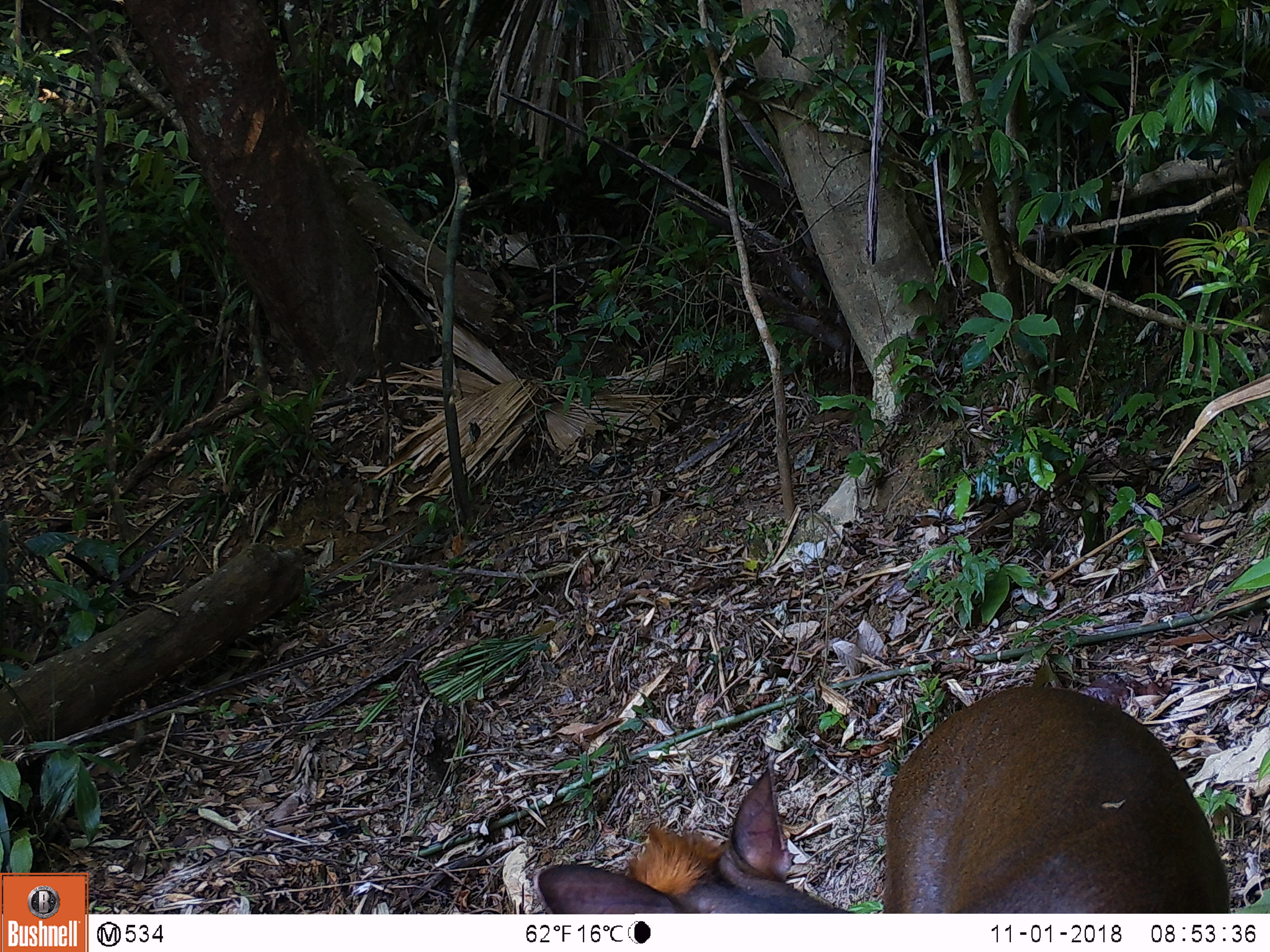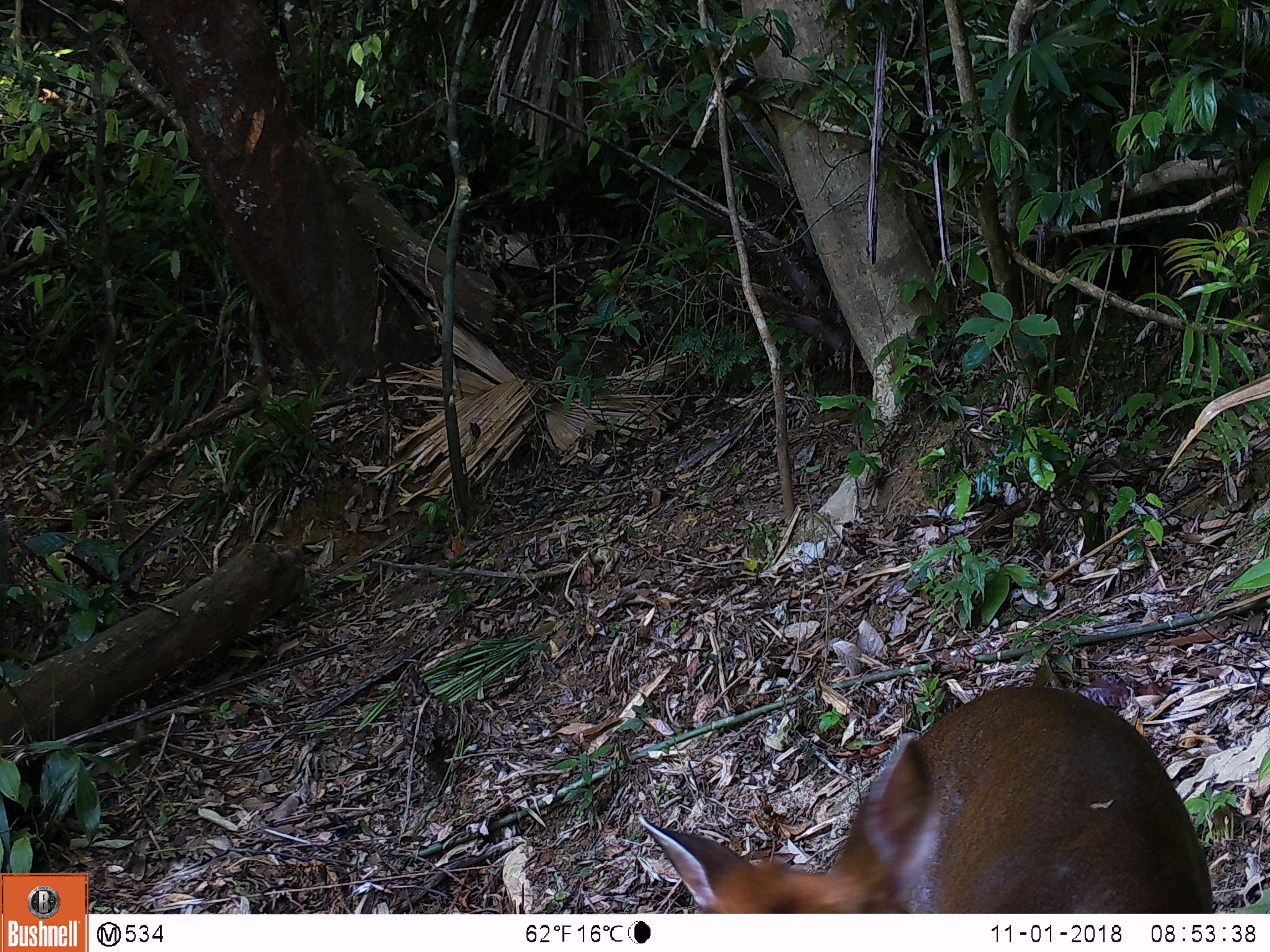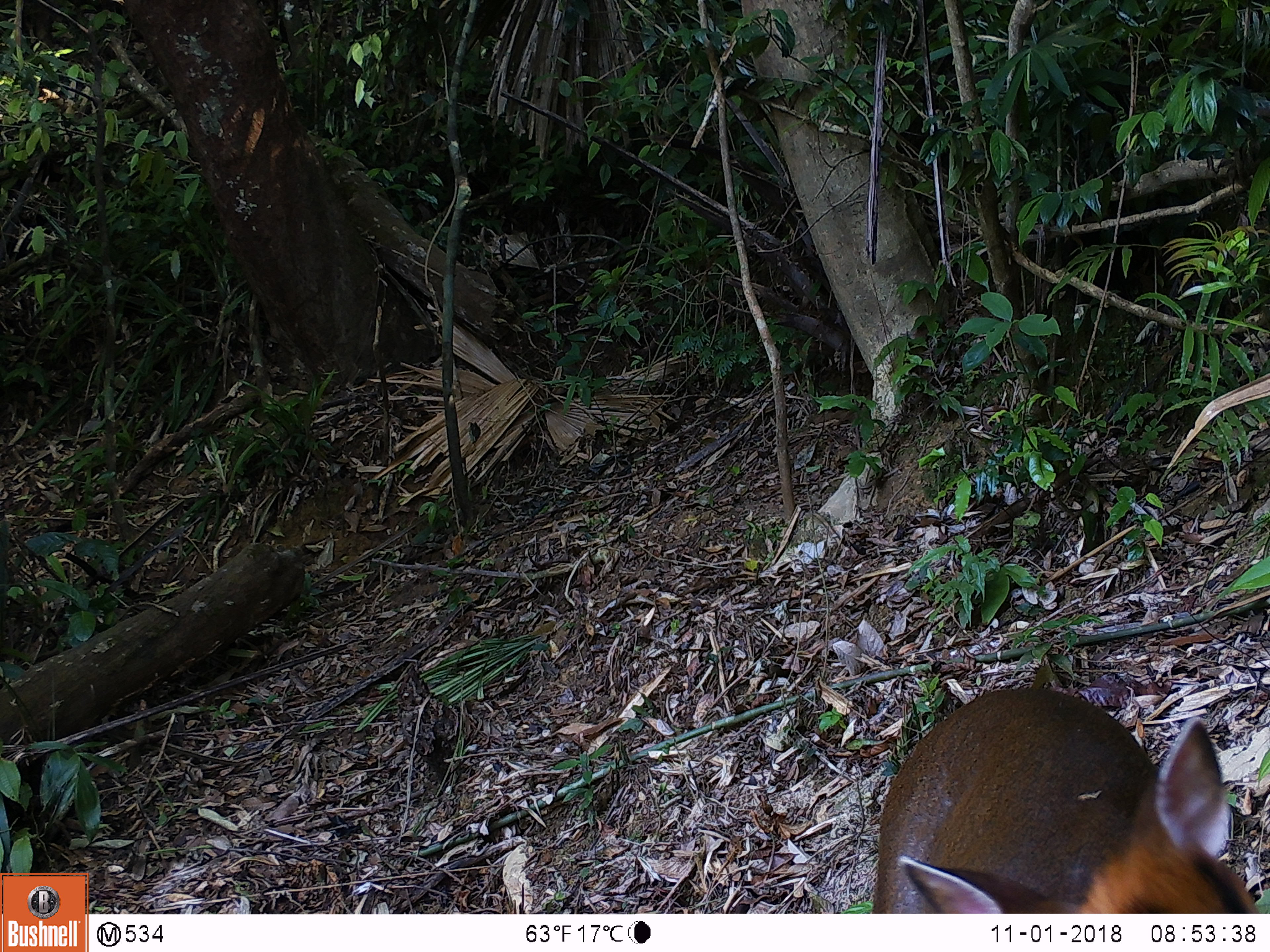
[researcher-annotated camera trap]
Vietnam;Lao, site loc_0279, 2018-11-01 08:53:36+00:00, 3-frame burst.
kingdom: Animalia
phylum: Chordata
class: Mammalia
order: Artiodactyla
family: Cervidae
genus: Muntiacus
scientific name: Muntiacus rooseveltorum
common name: roosevelt's muntjac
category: roosevelts muntjac group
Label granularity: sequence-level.